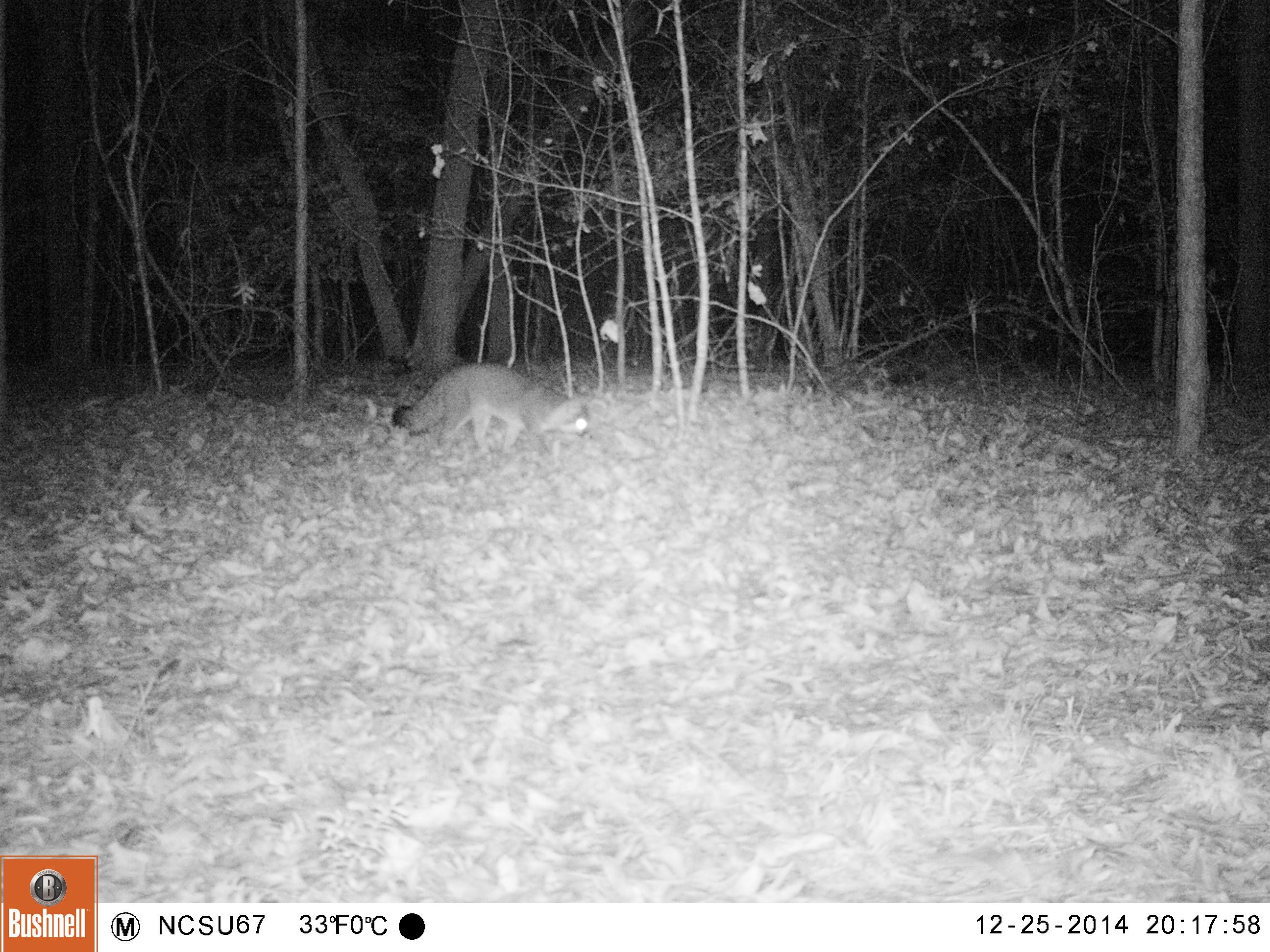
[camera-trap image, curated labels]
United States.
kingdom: Animalia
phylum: Chordata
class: Mammalia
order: Carnivora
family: Canidae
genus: Urocyon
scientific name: Urocyon cinereoargenteus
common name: gray fox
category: Grey Fox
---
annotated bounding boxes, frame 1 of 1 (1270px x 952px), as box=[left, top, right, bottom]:
Grey Fox: box=[385, 349, 599, 464]